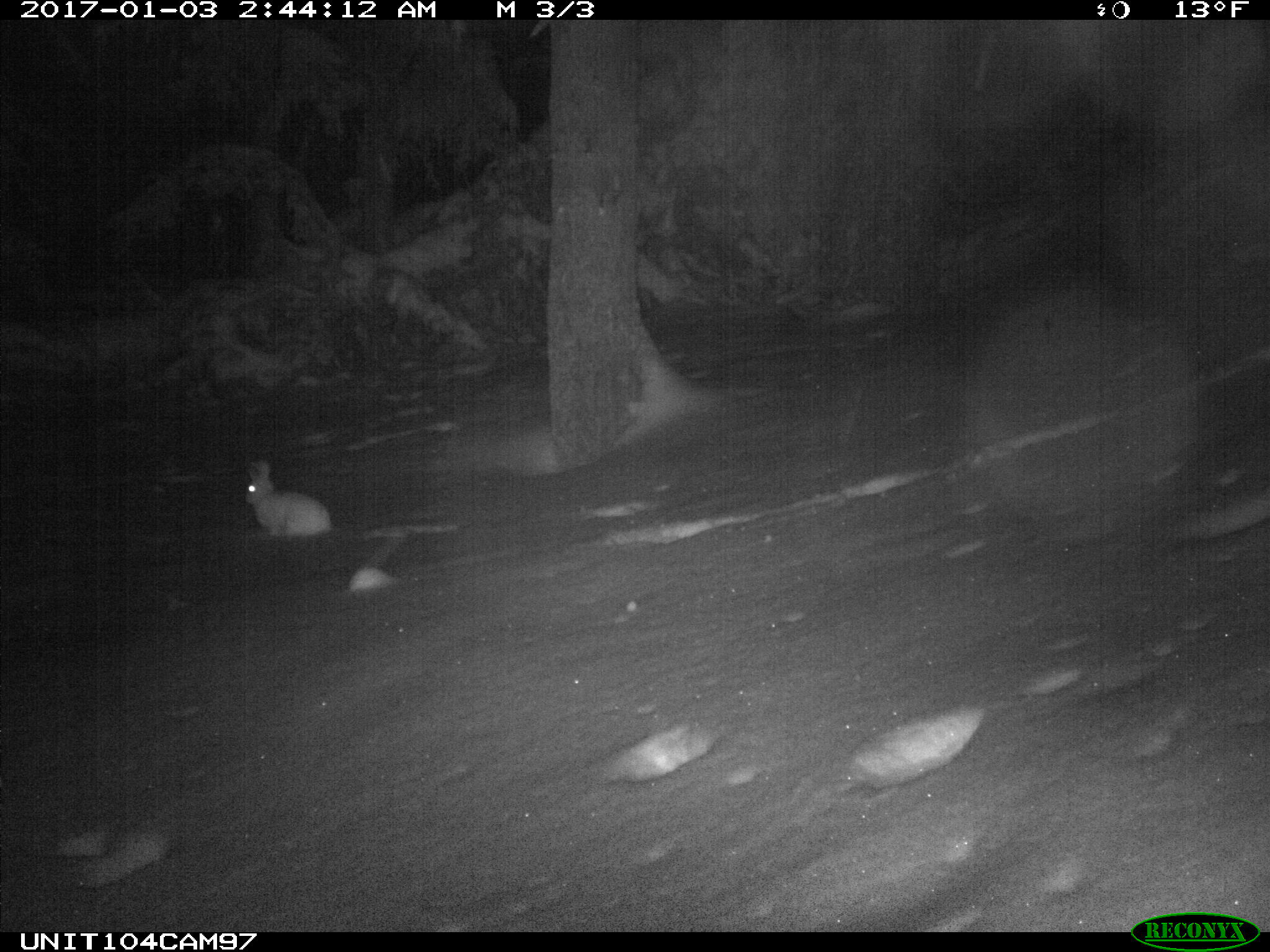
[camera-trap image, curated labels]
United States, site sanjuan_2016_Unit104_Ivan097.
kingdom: Animalia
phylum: Chordata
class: Mammalia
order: Lagomorpha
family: Leporidae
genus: Lepus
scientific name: Lepus americanus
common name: snowshoe hare